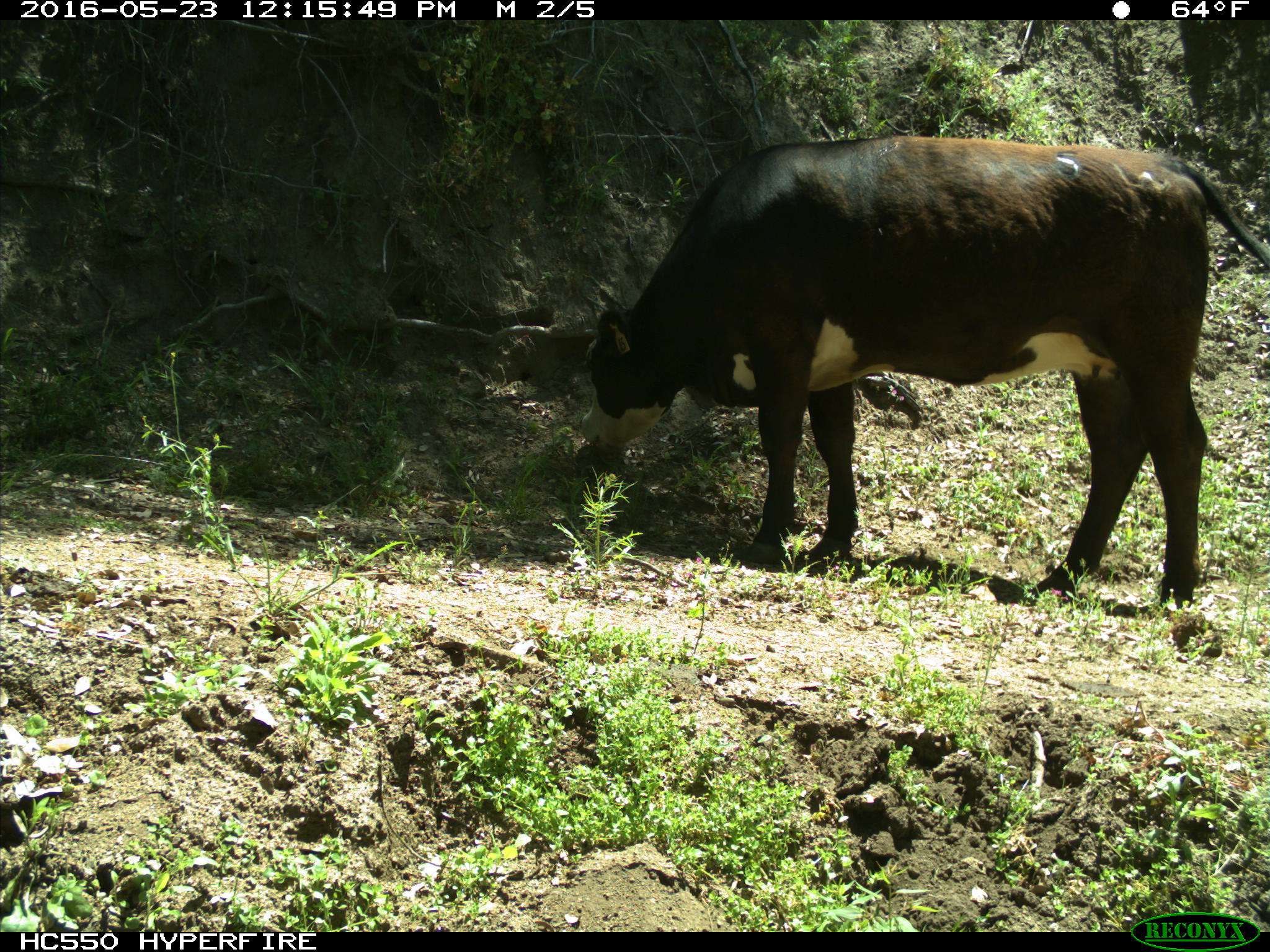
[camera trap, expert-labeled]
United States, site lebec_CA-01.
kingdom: Animalia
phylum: Chordata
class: Mammalia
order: Artiodactyla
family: Bovidae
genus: Bos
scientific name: Bos taurus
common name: domestic cow